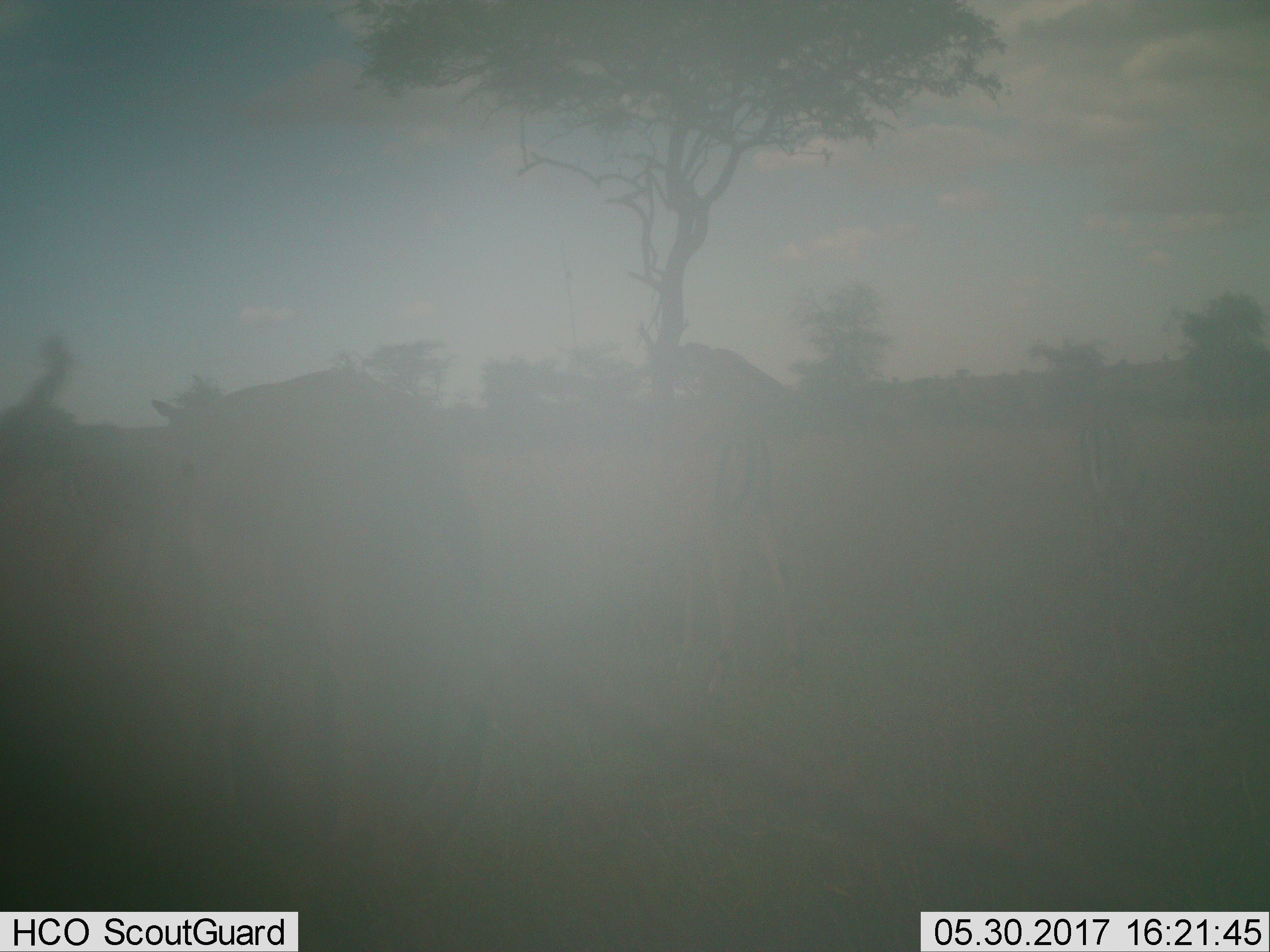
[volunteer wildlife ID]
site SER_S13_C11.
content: unidentified animal